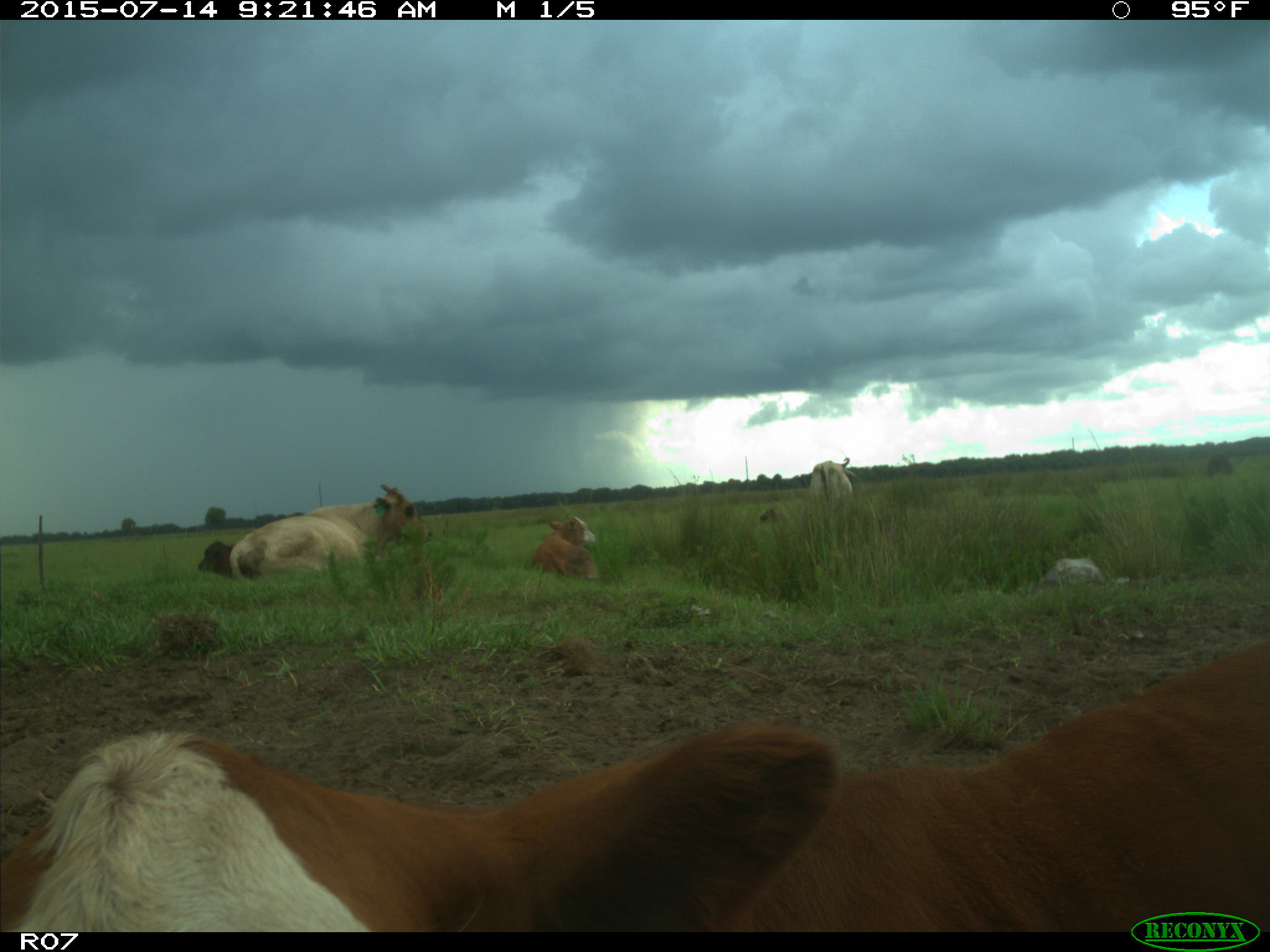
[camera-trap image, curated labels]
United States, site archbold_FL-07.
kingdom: Animalia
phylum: Chordata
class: Mammalia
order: Artiodactyla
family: Bovidae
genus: Bos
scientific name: Bos taurus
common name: domestic cow